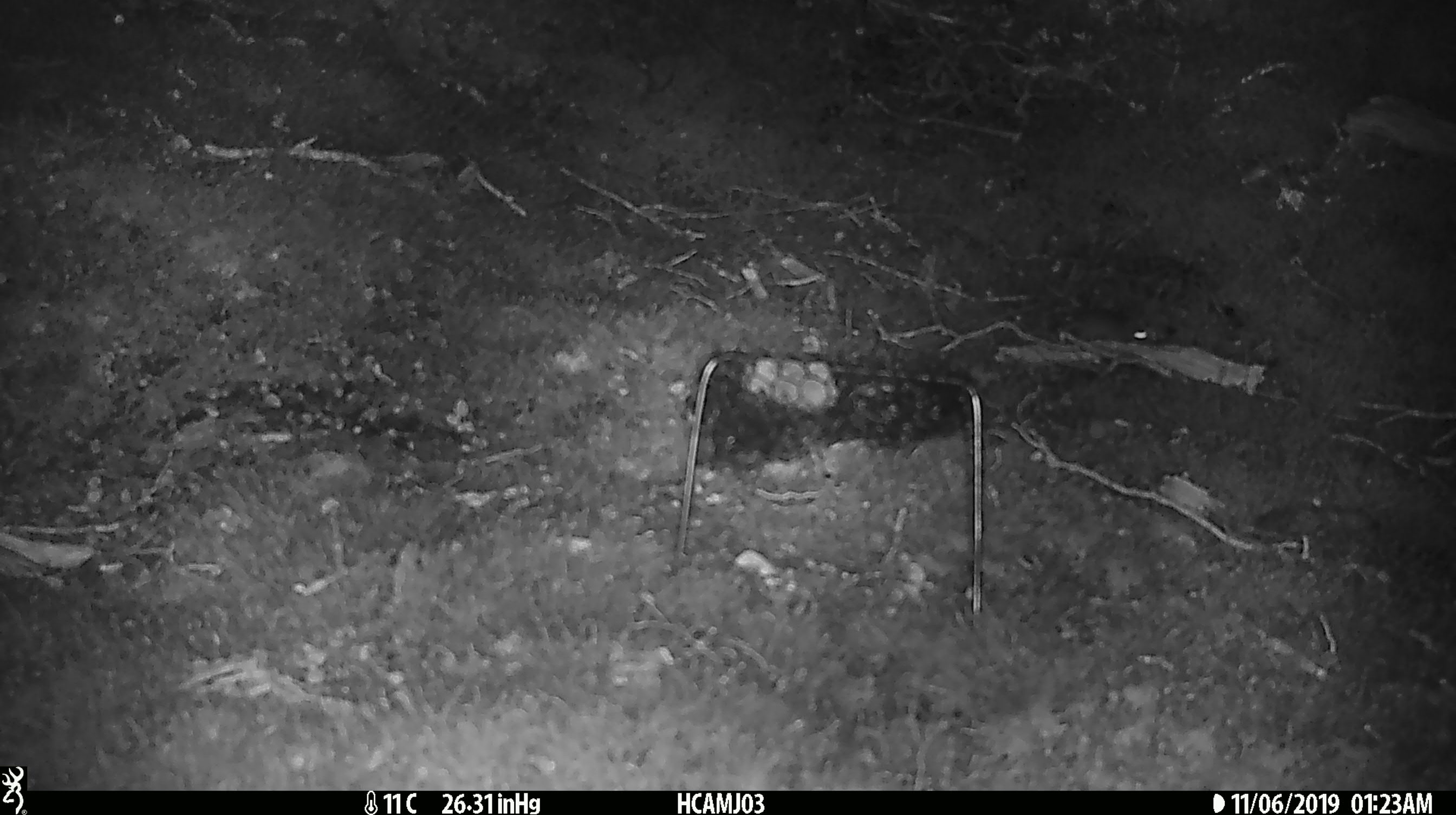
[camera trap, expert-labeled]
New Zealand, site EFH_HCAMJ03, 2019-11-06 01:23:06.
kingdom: Animalia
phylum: Chordata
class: Mammalia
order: Rodentia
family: Muridae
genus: Mus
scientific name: Mus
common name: mouse